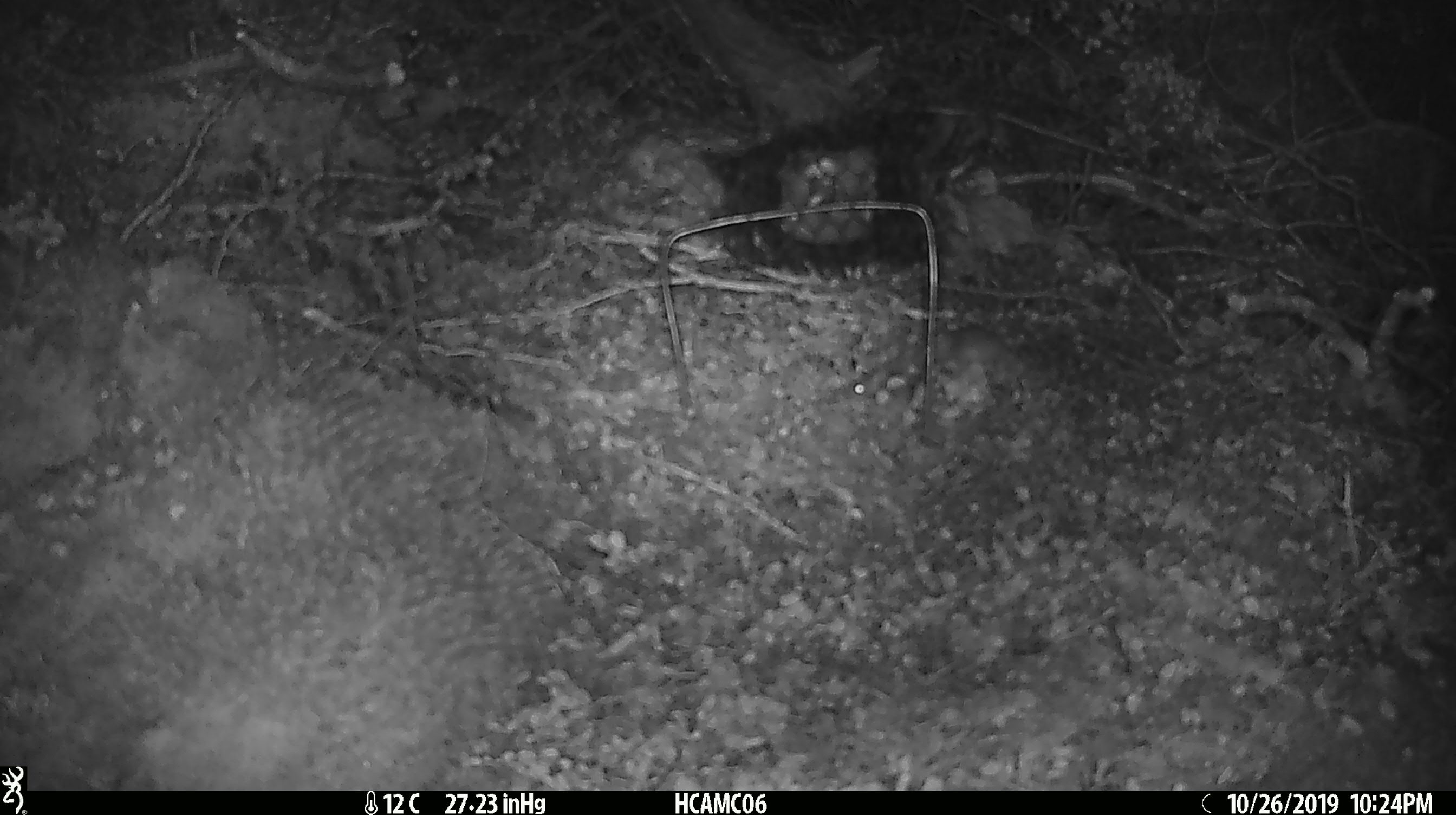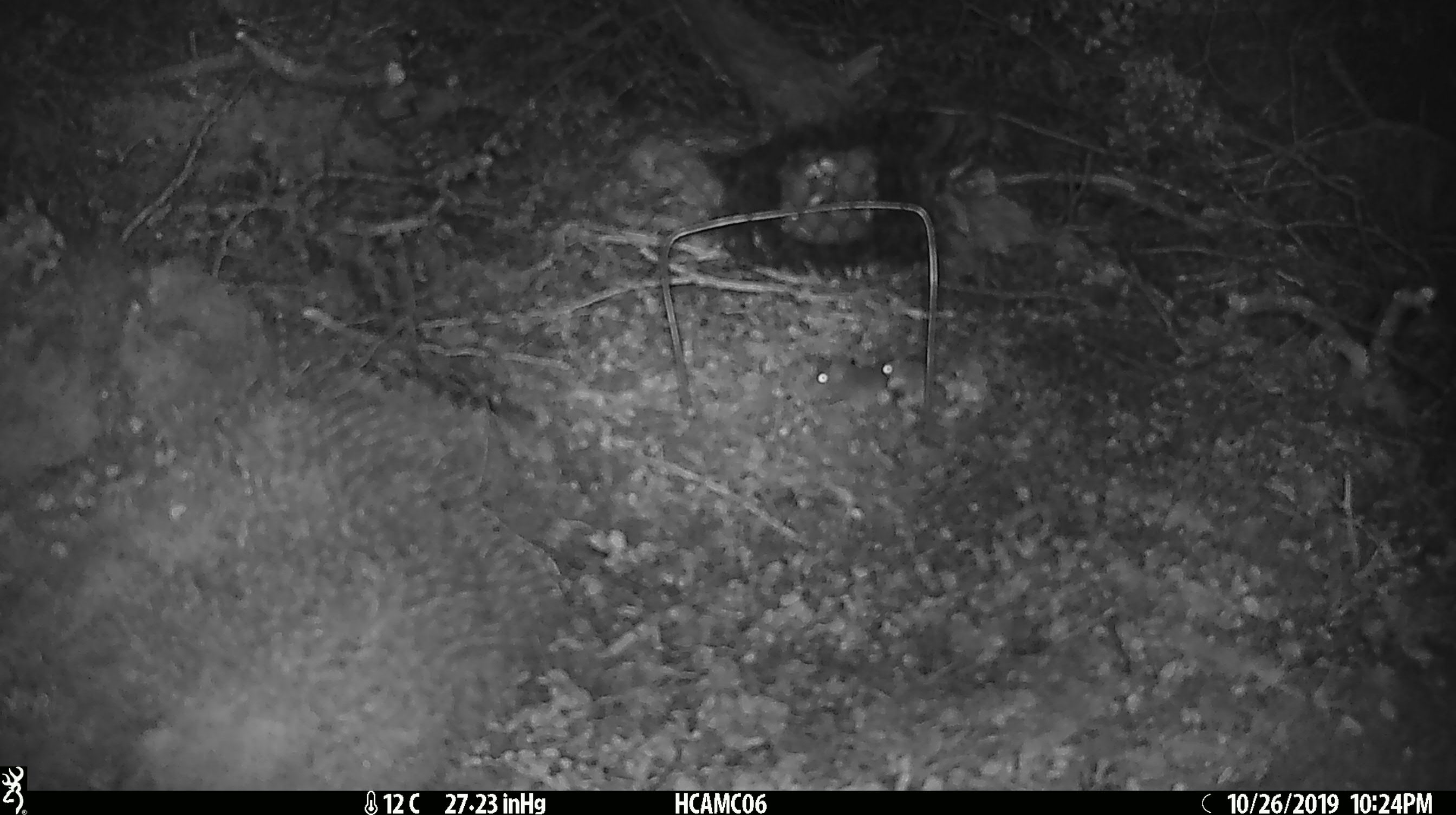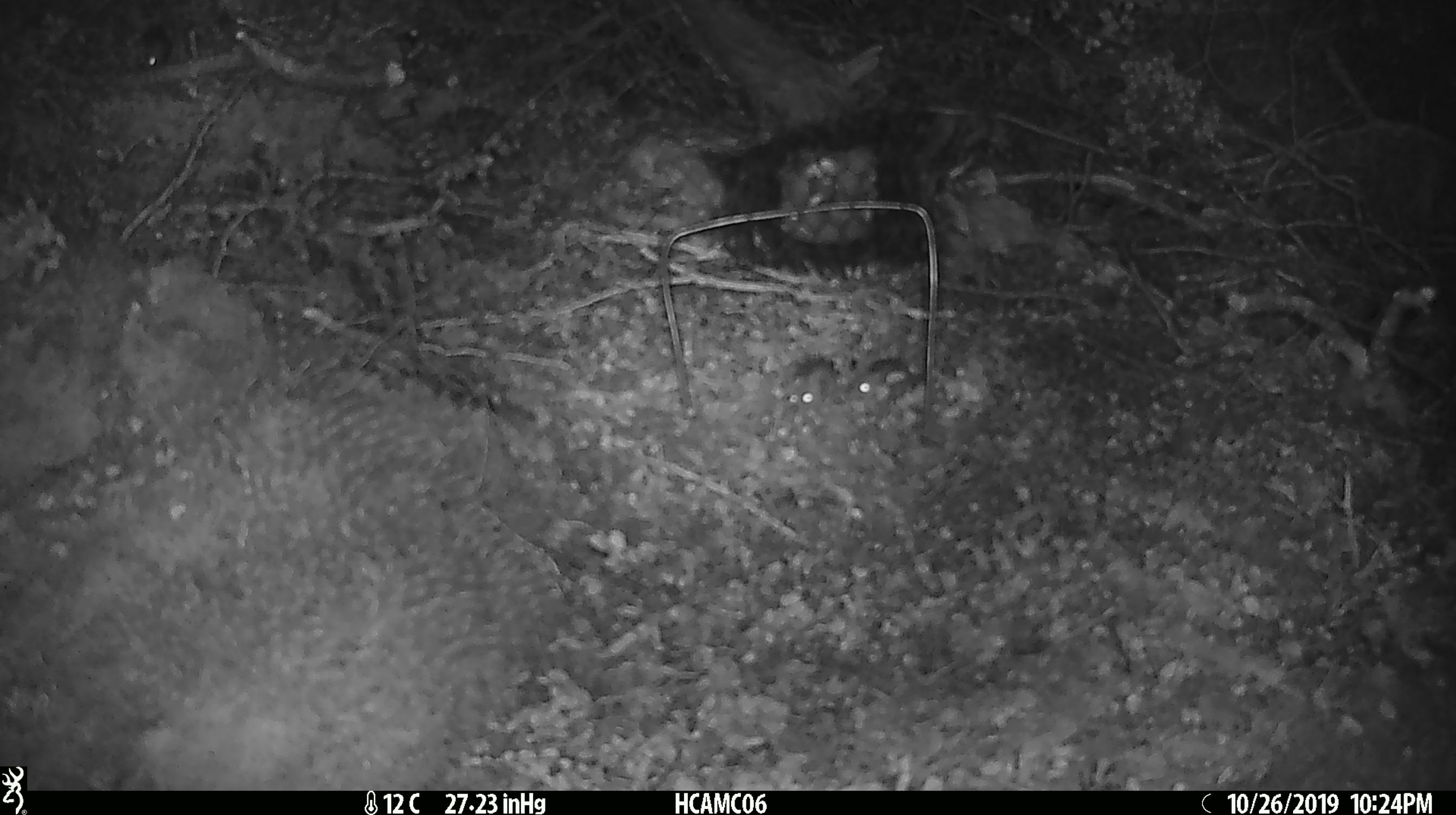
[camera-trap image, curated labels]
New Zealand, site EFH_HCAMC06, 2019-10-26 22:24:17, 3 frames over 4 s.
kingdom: Animalia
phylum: Chordata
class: Mammalia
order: Rodentia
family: Muridae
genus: Mus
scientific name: Mus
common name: mouse